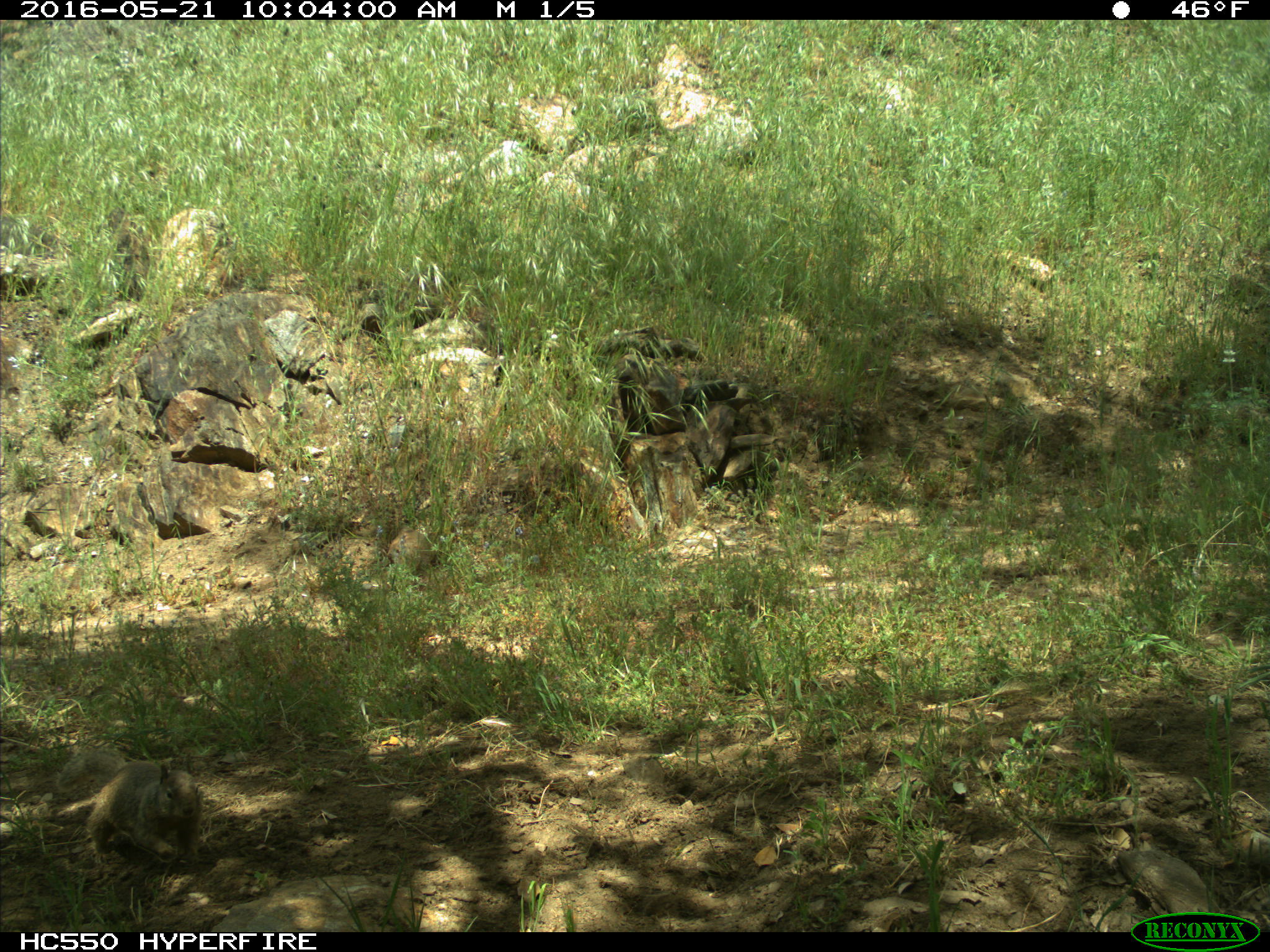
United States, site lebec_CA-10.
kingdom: Animalia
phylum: Chordata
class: Mammalia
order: Rodentia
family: Sciuridae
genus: Otospermophilus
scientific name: Otospermophilus beecheyi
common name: california ground squirrel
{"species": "Otospermophilus beecheyi (california ground squirrel)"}